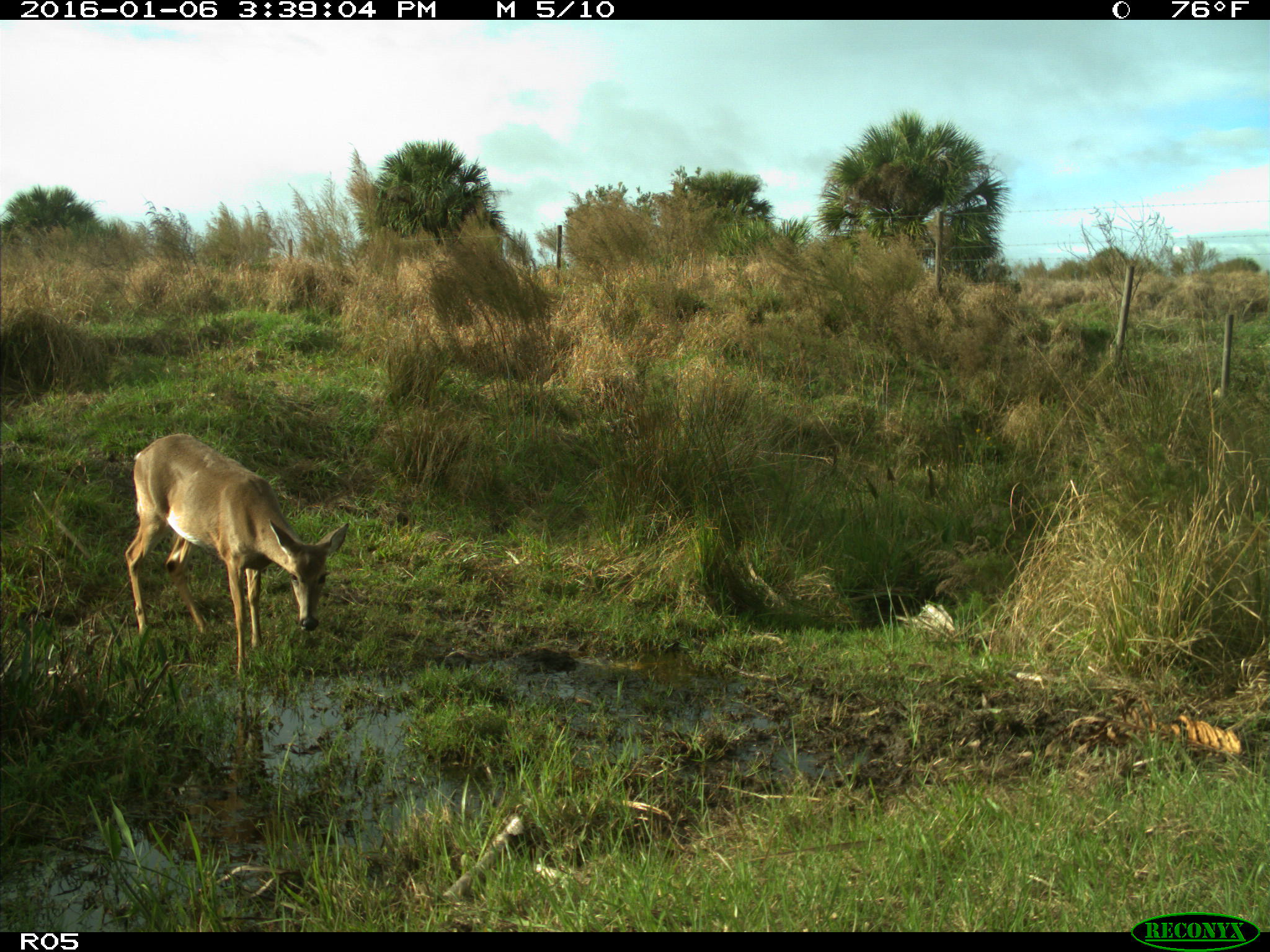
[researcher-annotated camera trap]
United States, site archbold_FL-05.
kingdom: Animalia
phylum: Chordata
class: Mammalia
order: Artiodactyla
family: Cervidae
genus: Odocoileus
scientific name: Odocoileus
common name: deer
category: unidentified deer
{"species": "unidentified deer (deer) (Odocoileus)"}